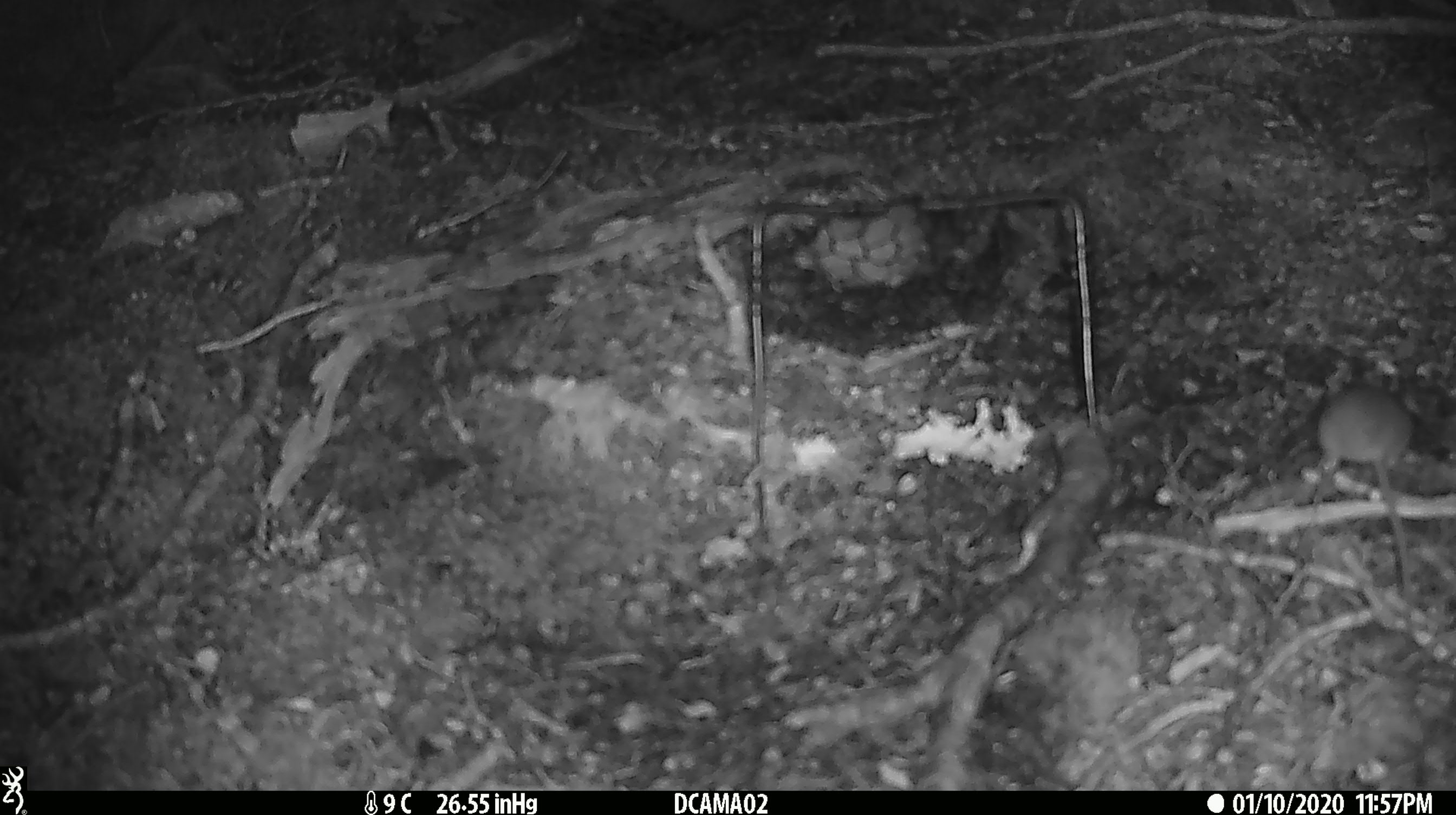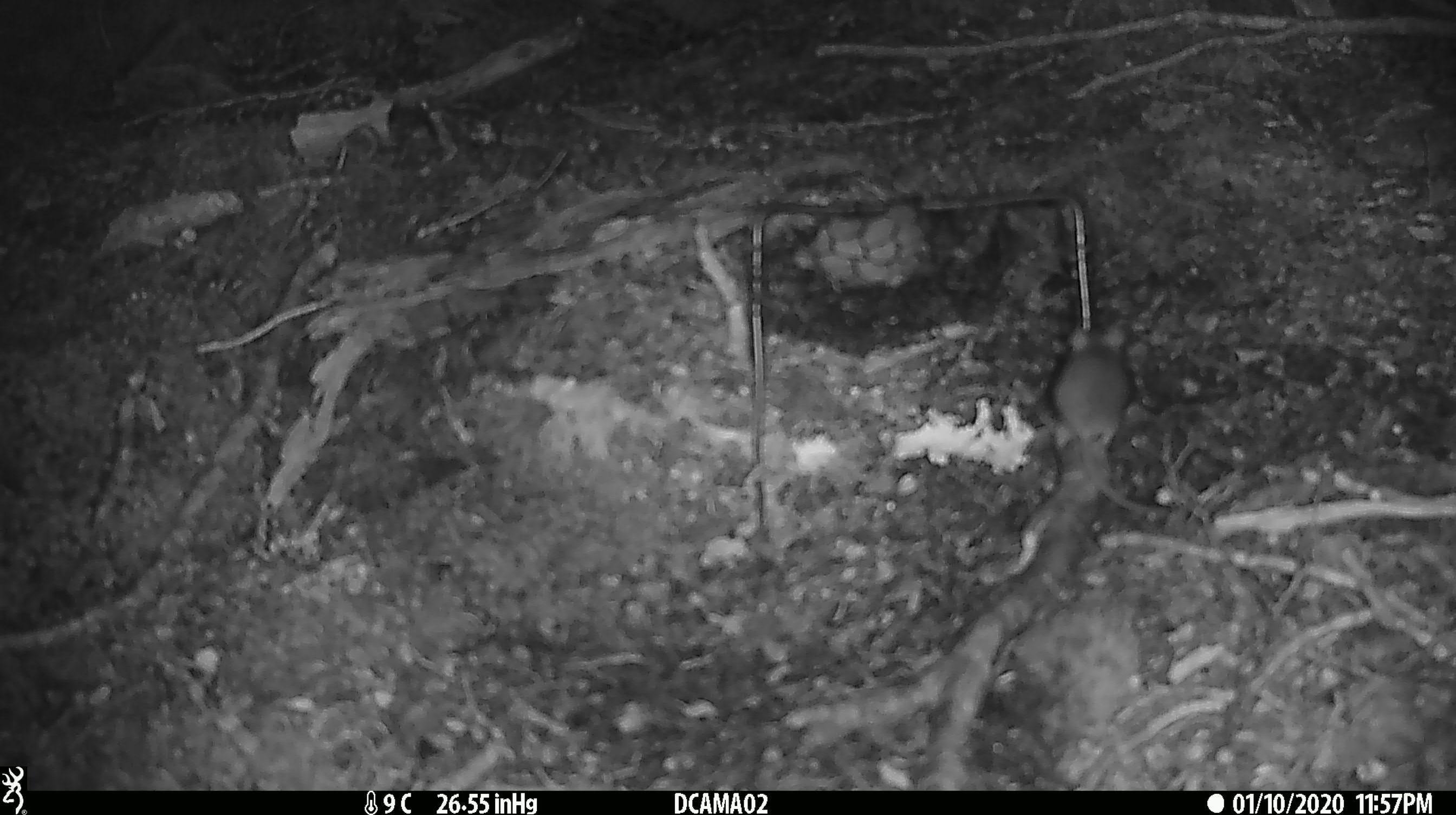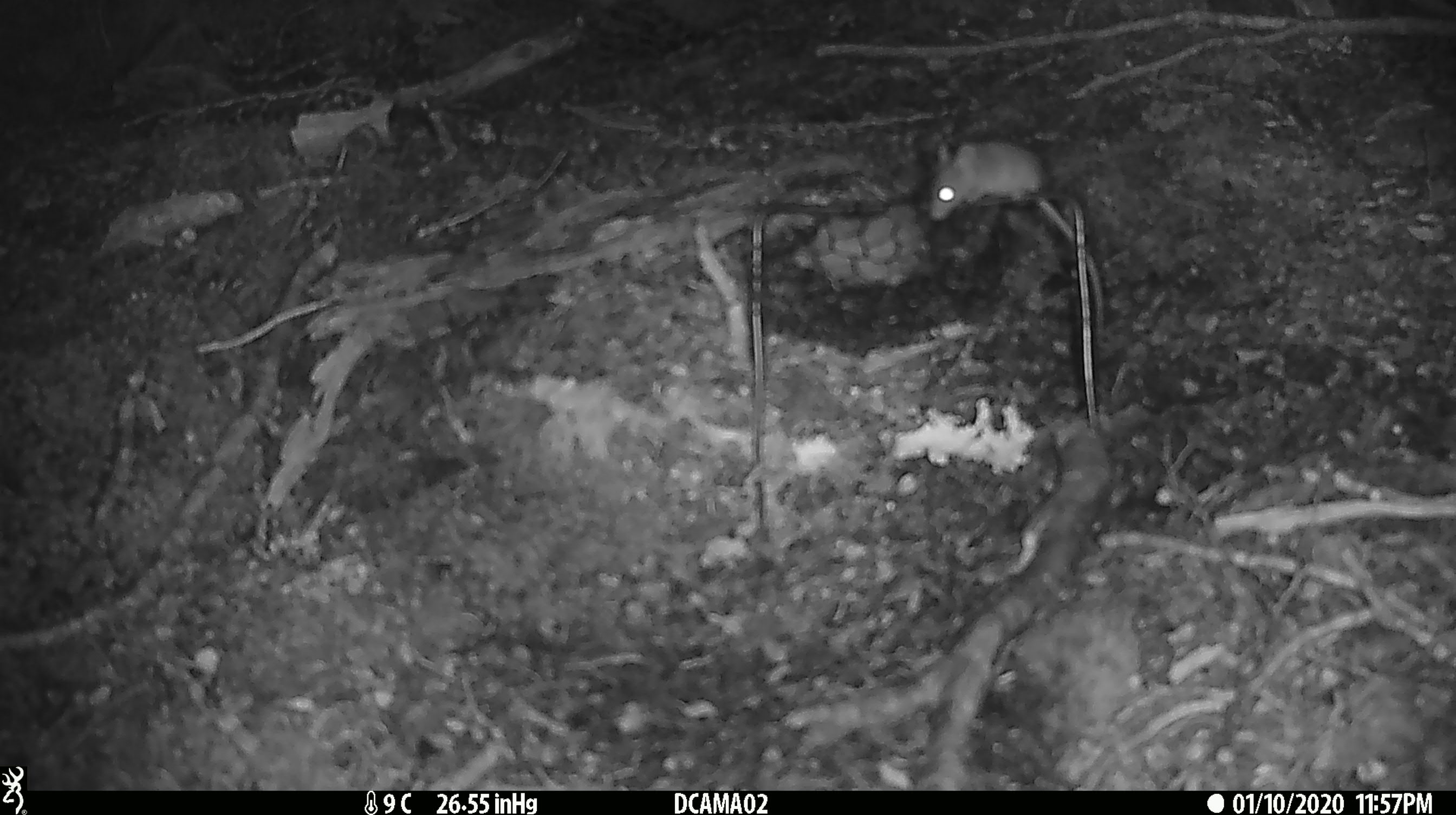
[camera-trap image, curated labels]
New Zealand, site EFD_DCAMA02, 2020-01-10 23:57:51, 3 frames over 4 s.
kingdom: Animalia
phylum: Chordata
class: Mammalia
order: Rodentia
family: Muridae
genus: Mus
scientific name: Mus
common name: mouse